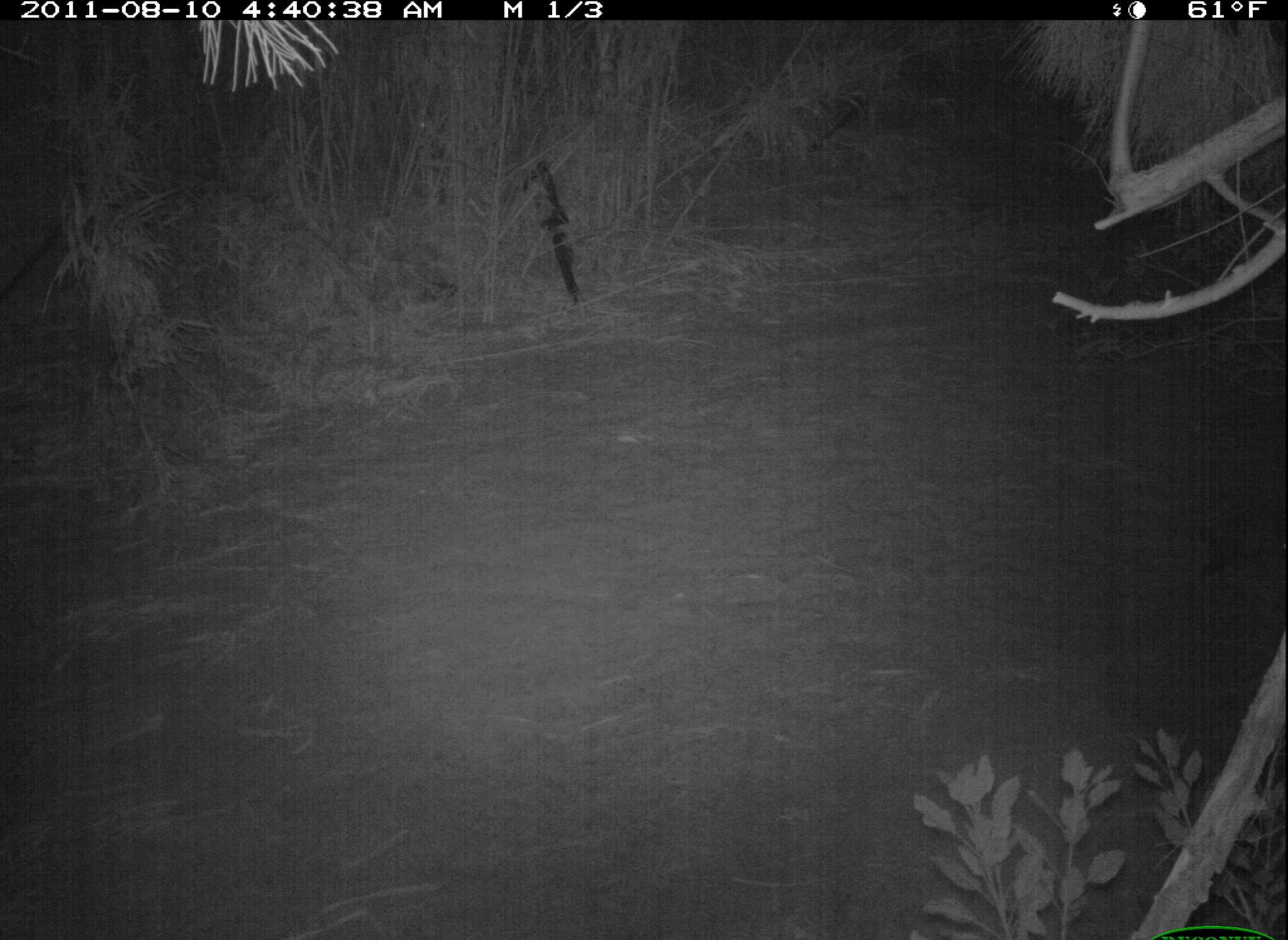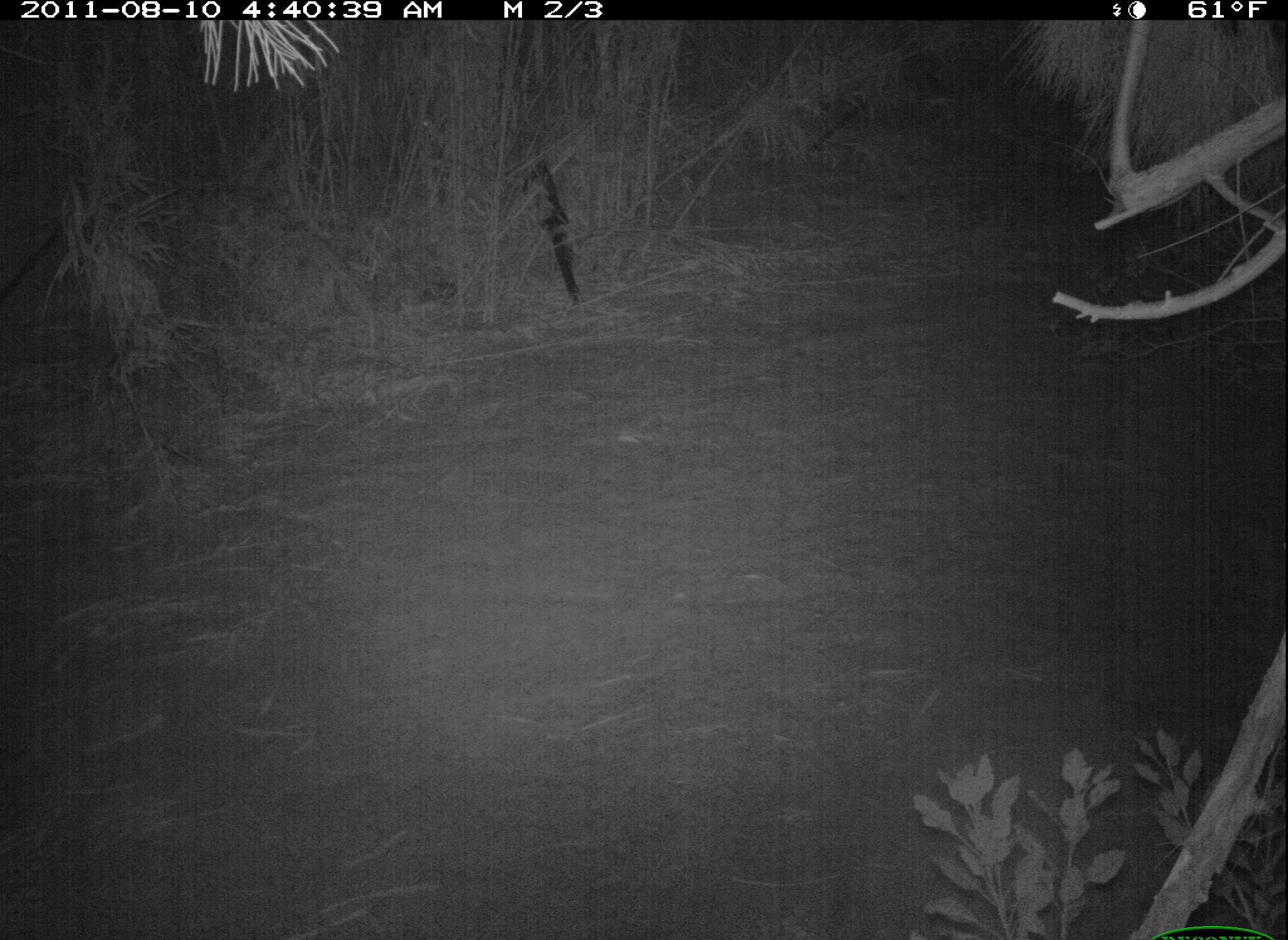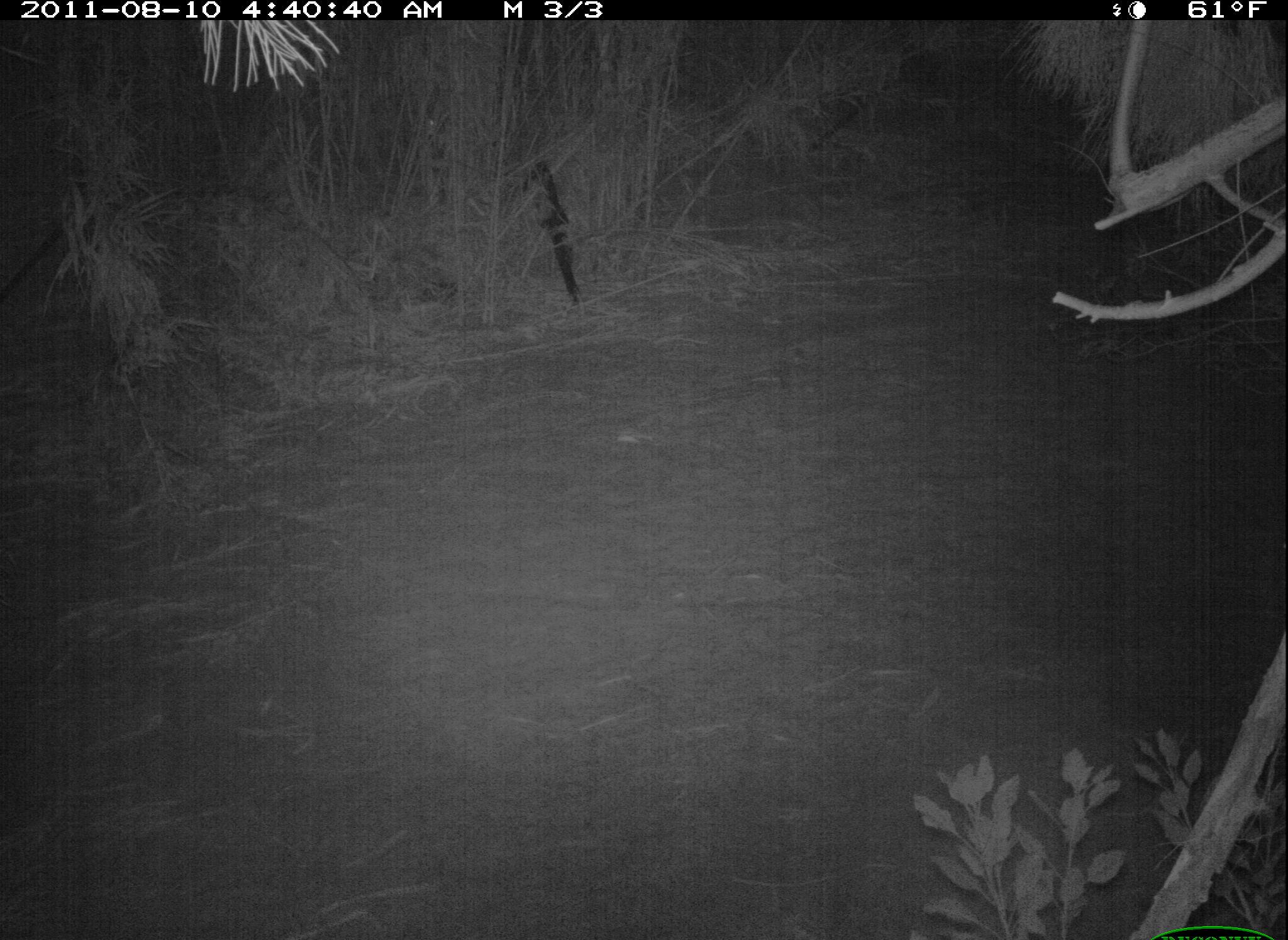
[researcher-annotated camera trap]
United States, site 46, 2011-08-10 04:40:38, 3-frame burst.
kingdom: Animalia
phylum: Chordata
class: Mammalia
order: Didelphimorphia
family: Didelphidae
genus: Didelphis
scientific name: Didelphis virginiana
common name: virginia opossum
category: opossum